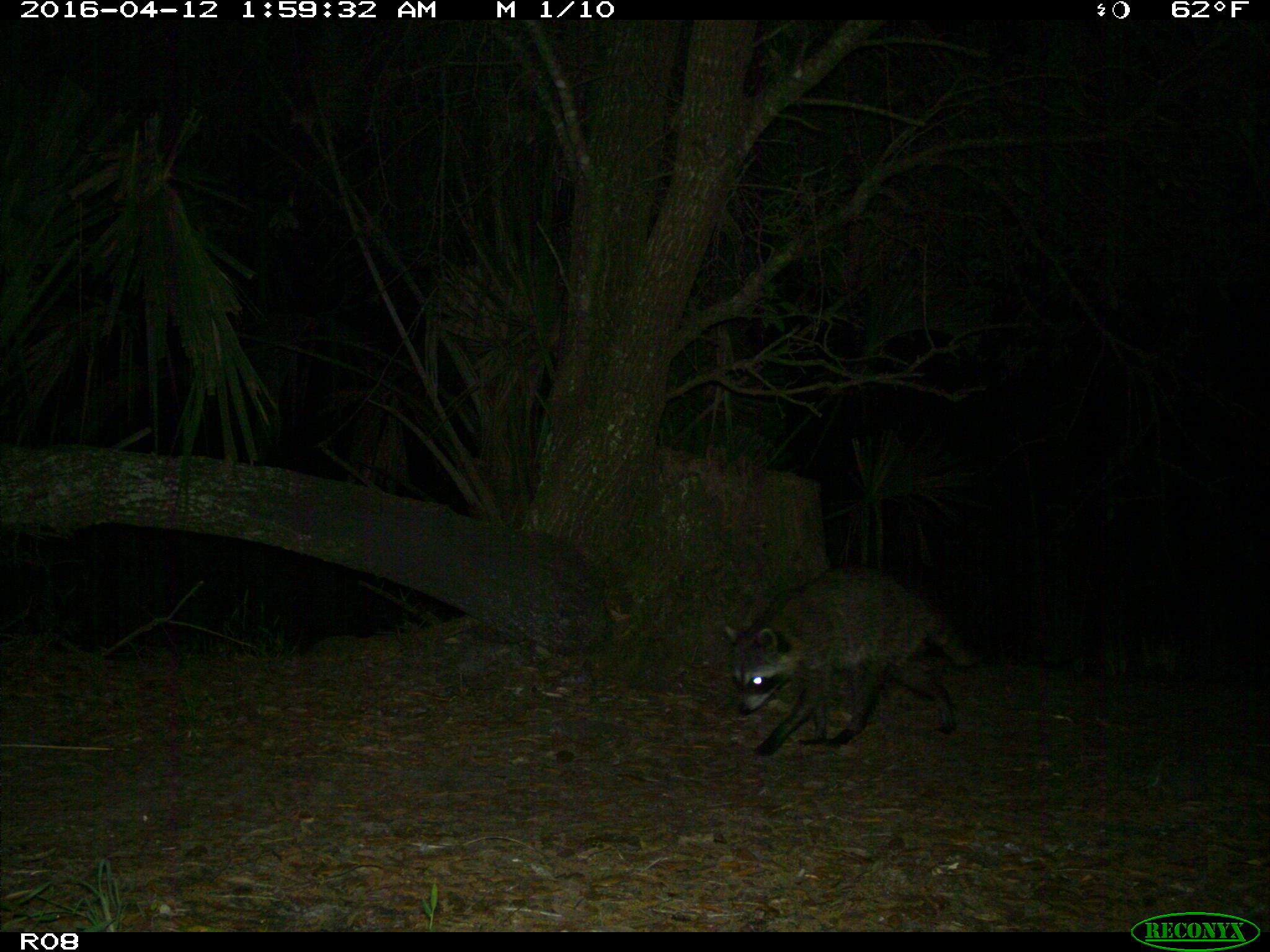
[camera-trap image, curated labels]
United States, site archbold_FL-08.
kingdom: Animalia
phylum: Chordata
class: Mammalia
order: Carnivora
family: Procyonidae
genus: Procyon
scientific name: Procyon lotor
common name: common raccoon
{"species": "Procyon lotor (common raccoon)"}